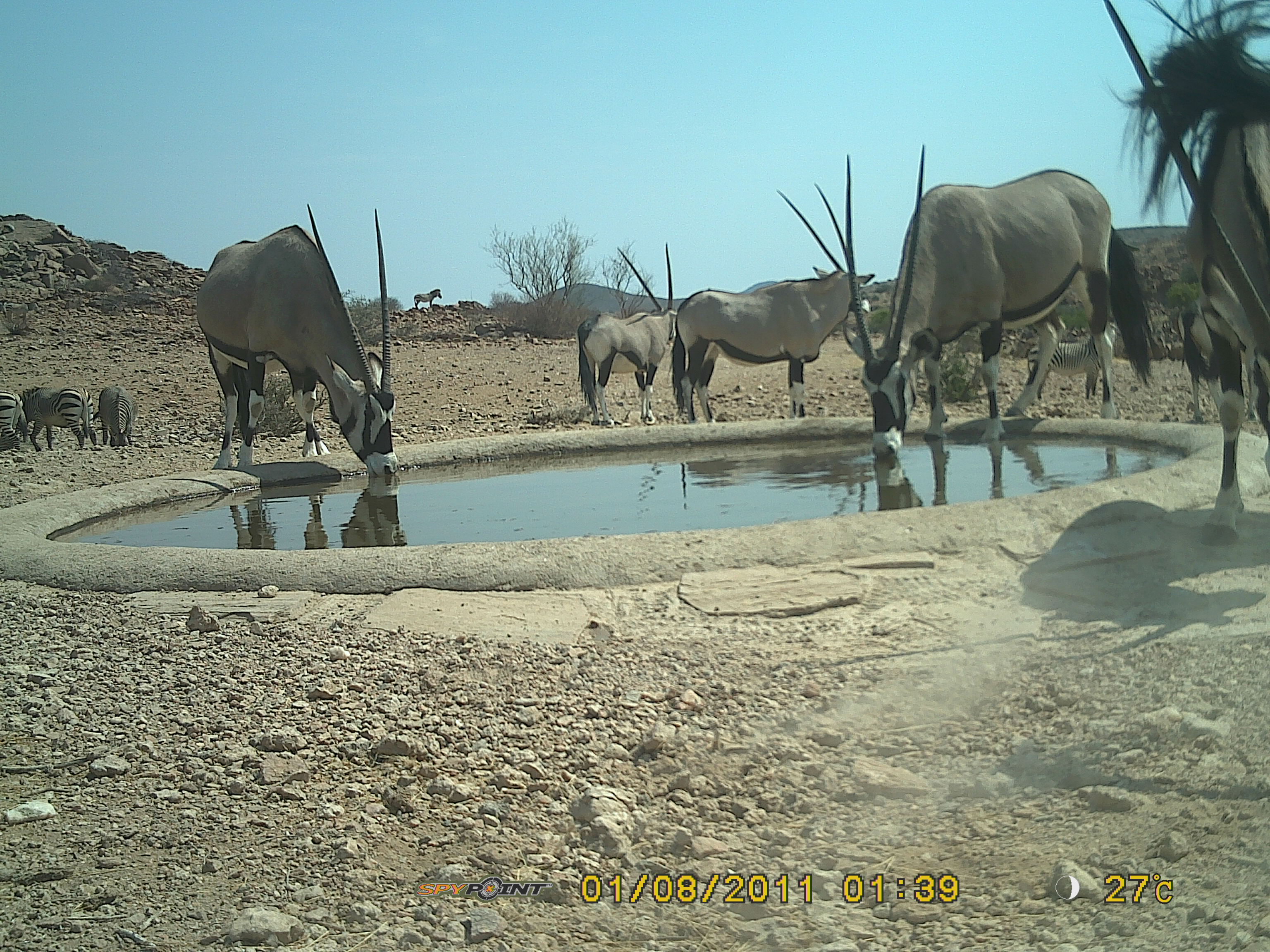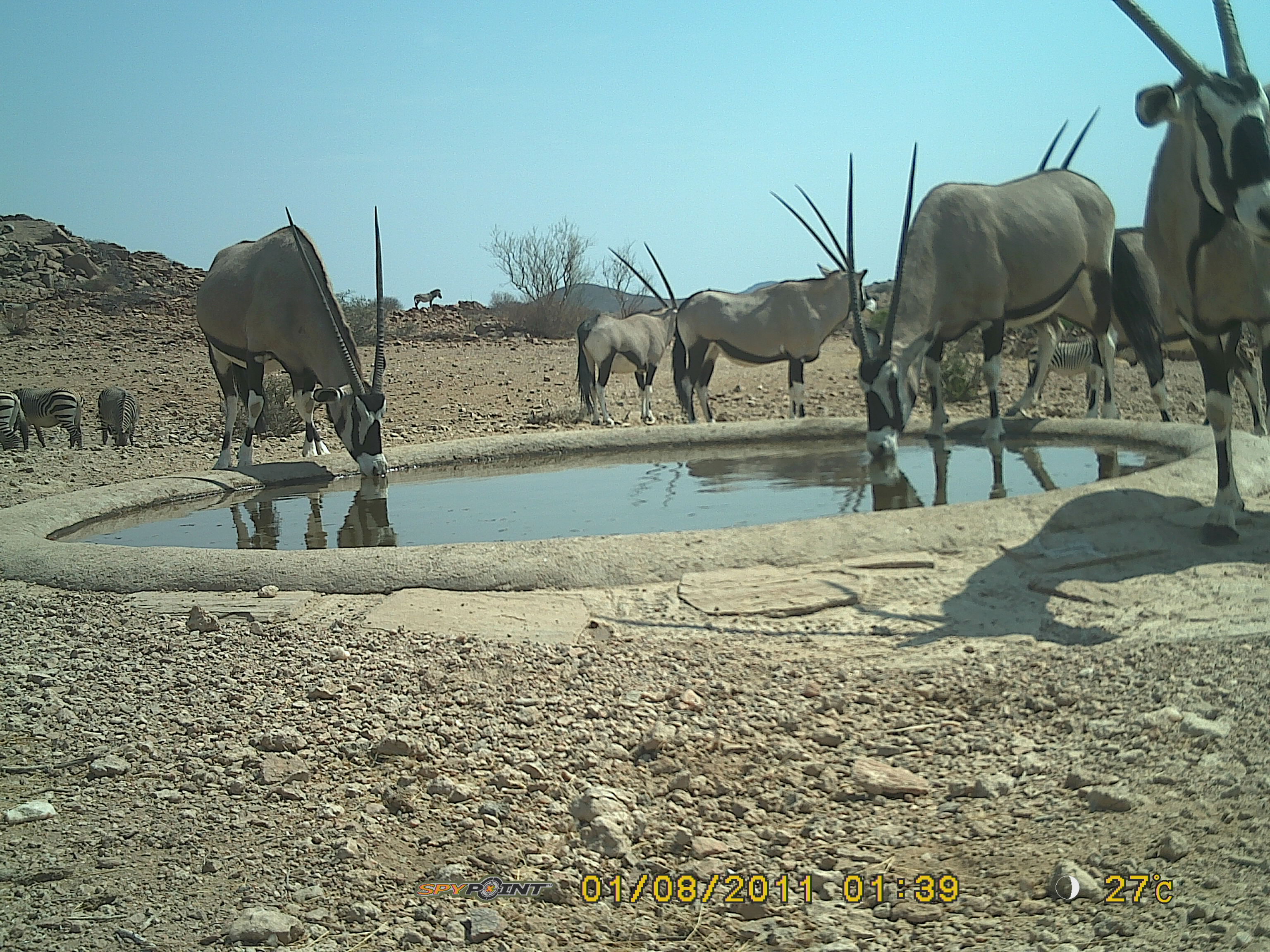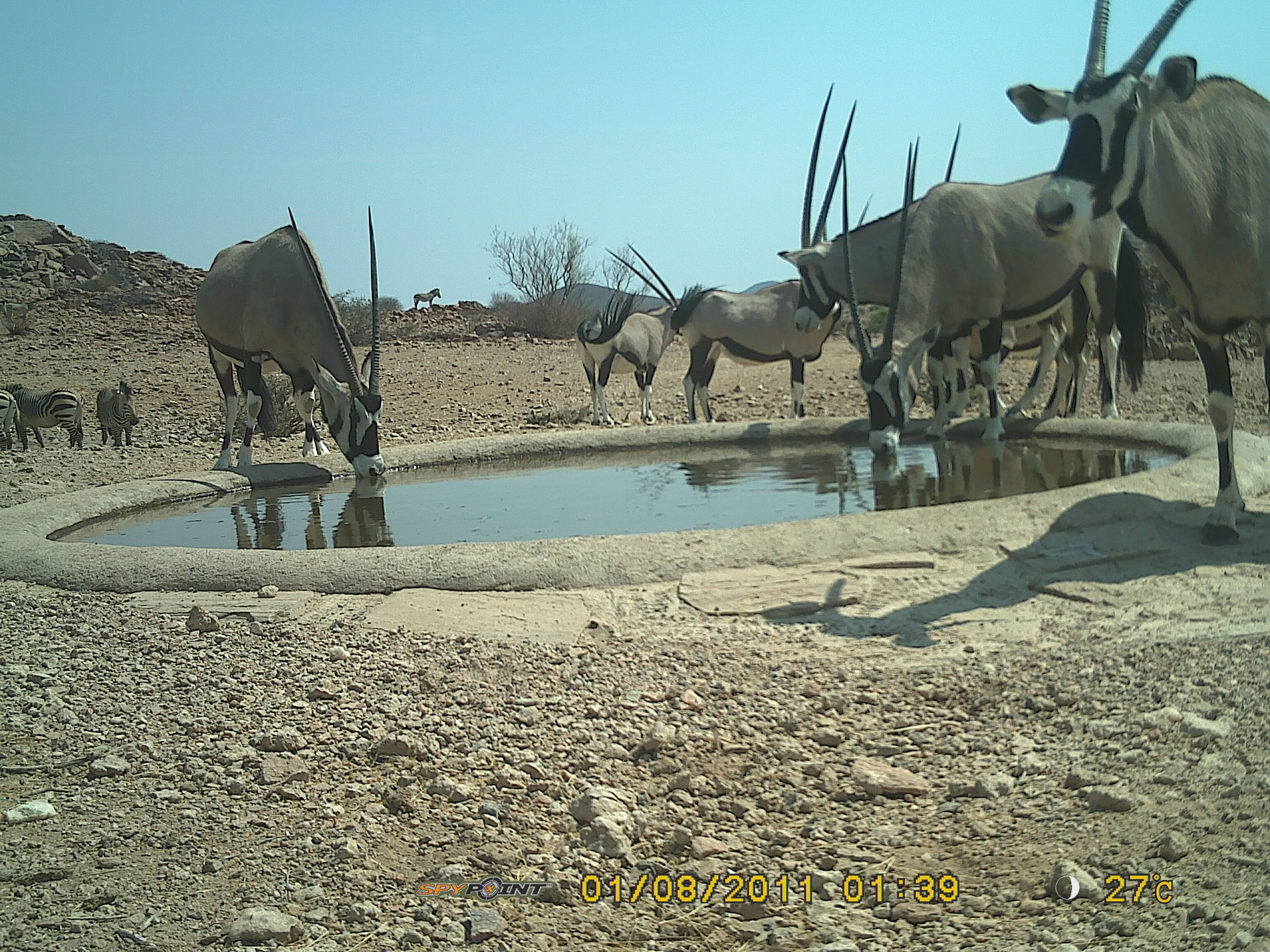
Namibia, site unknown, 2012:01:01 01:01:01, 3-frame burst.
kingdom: Animalia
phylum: Chordata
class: Mammalia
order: Artiodactyla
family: Bovidae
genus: Oryx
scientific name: Oryx gazella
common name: gemsbok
Oryx gazella (gemsbok).